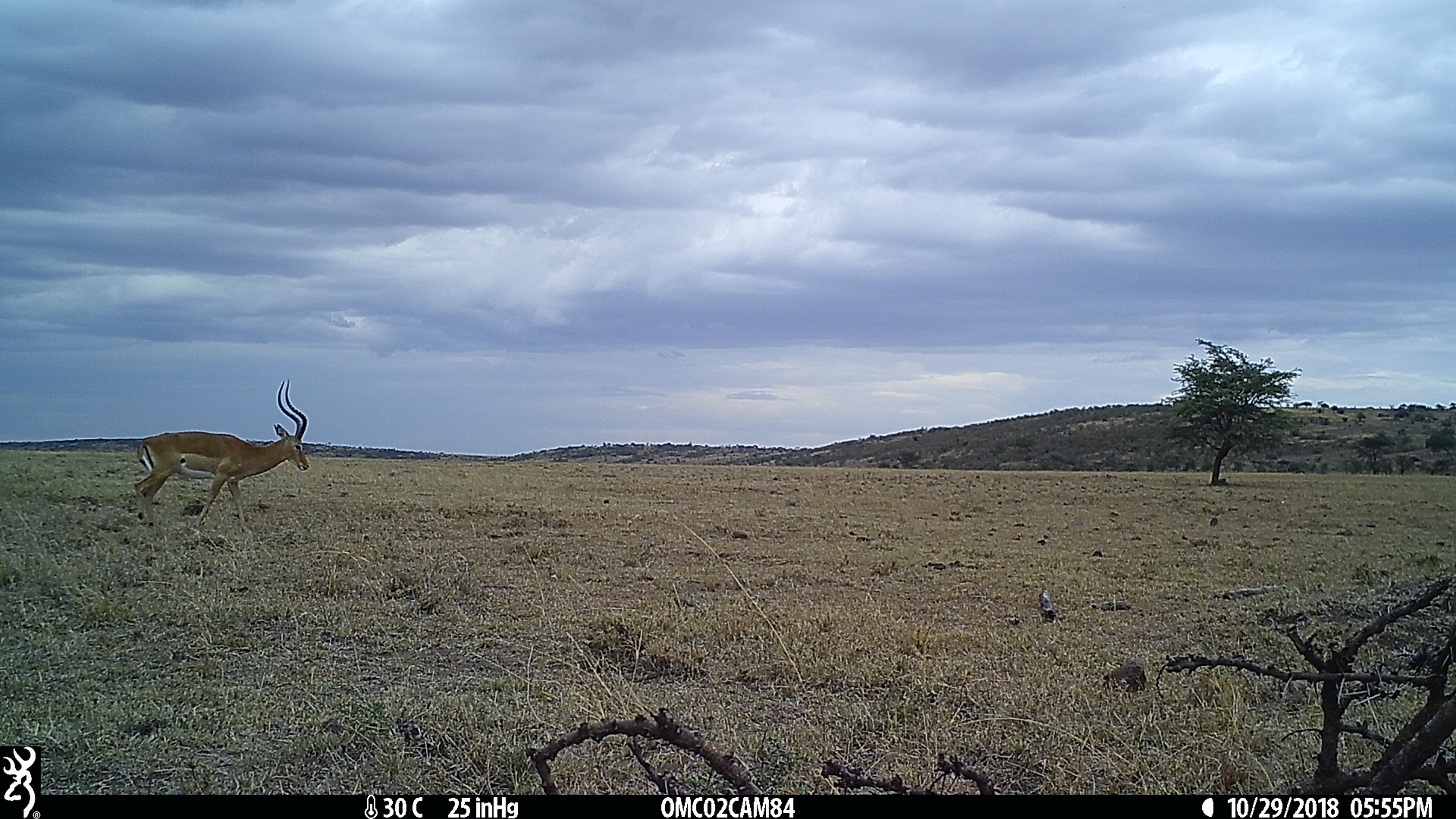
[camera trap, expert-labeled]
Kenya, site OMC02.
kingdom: Animalia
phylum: Chordata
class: Mammalia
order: Artiodactyla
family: Bovidae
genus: Aepyceros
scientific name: Aepyceros melampus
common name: impala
Impala (Aepyceros melampus).